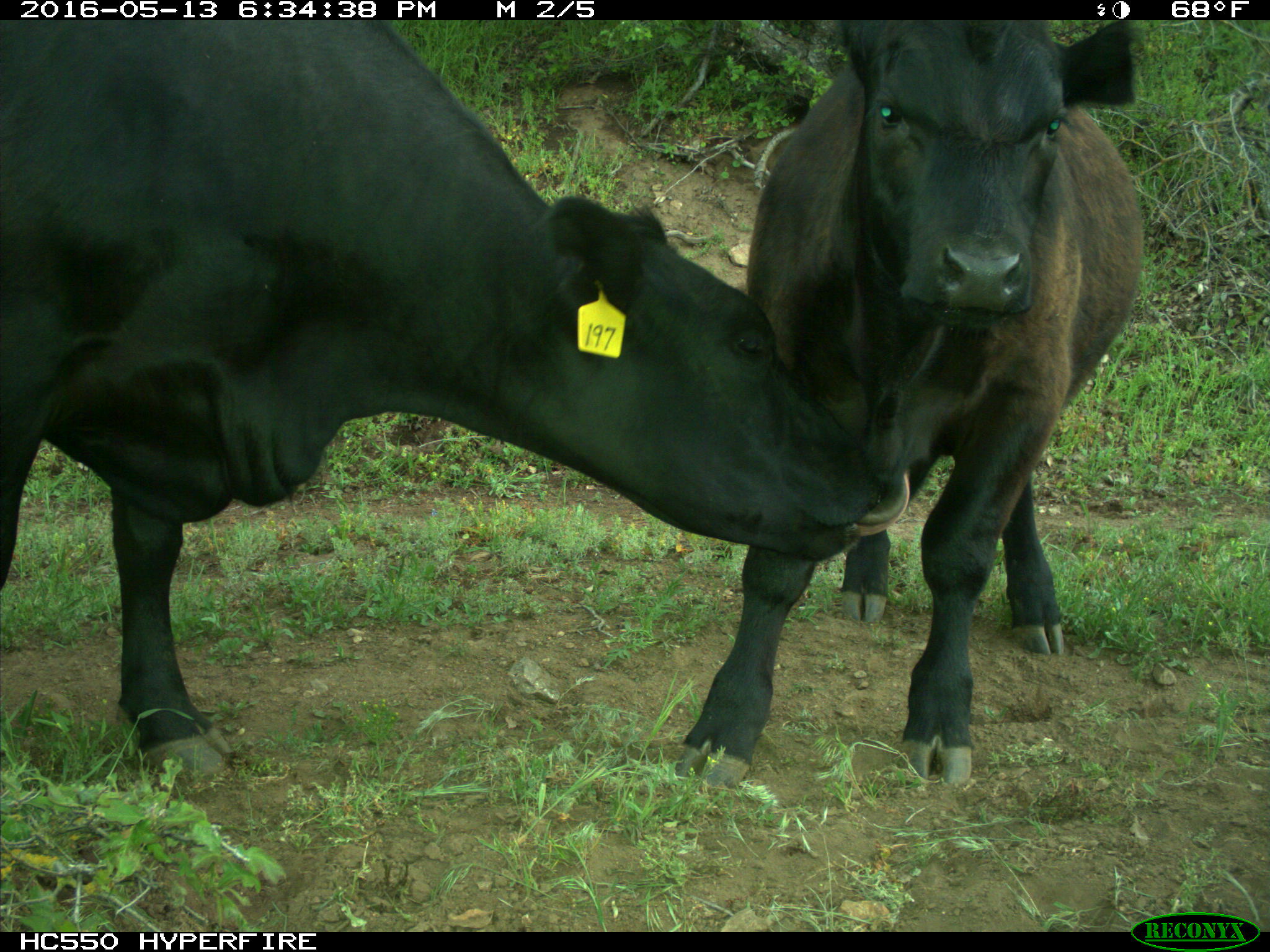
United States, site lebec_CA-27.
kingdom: Animalia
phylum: Chordata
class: Mammalia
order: Artiodactyla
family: Bovidae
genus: Bos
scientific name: Bos taurus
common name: domestic cow